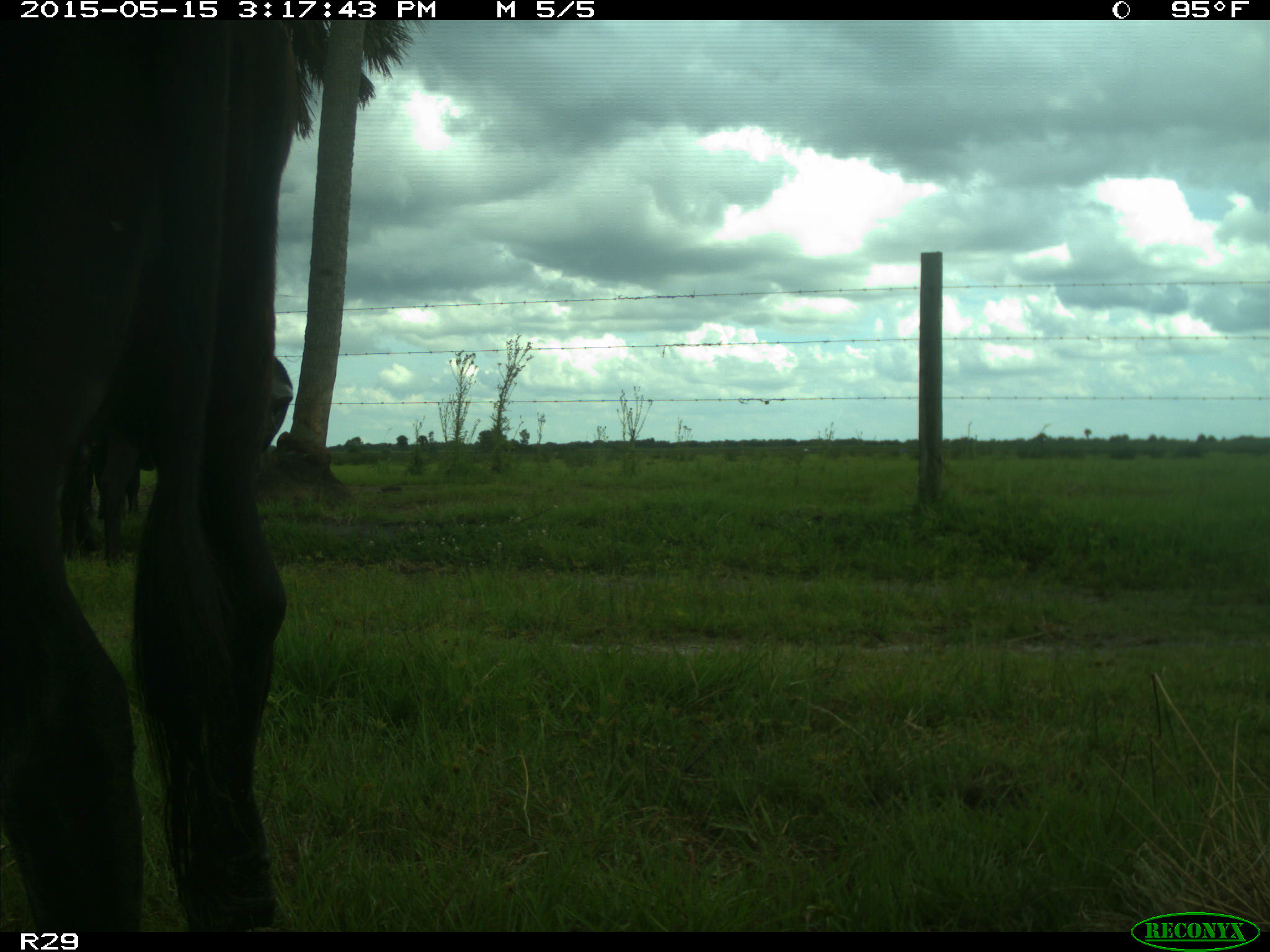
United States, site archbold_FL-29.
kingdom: Animalia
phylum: Chordata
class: Mammalia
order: Artiodactyla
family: Bovidae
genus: Bos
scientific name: Bos taurus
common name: domestic cow